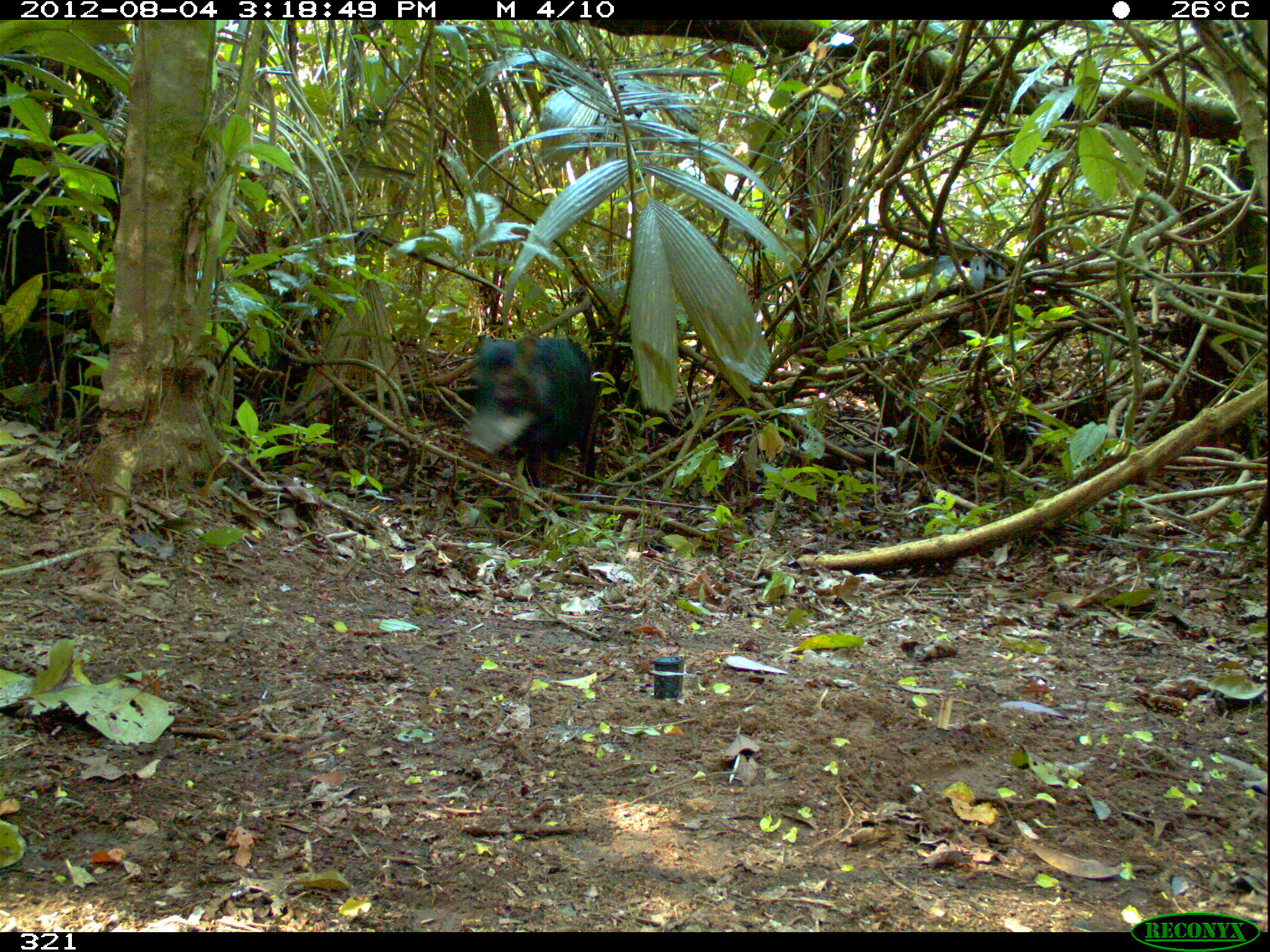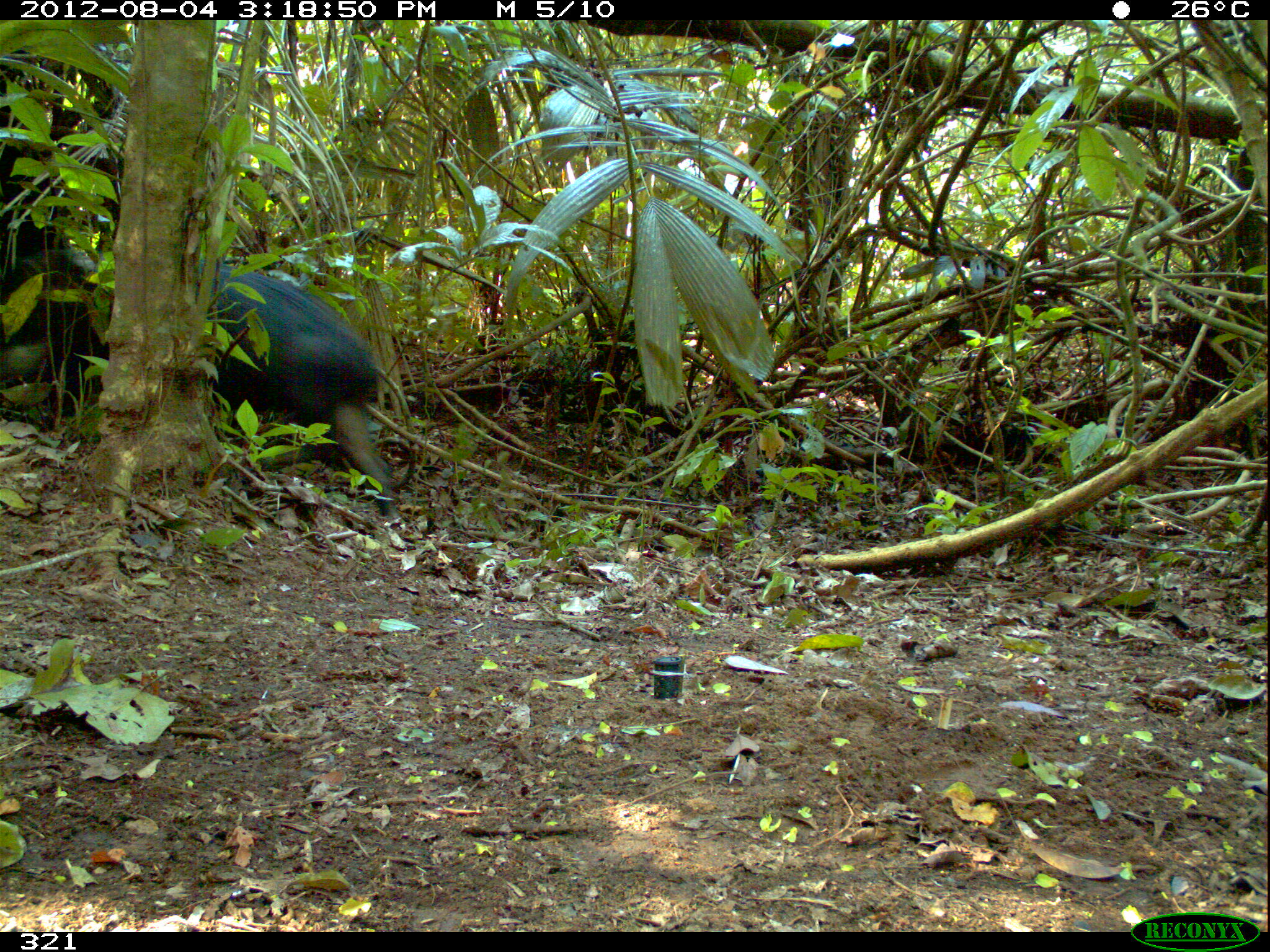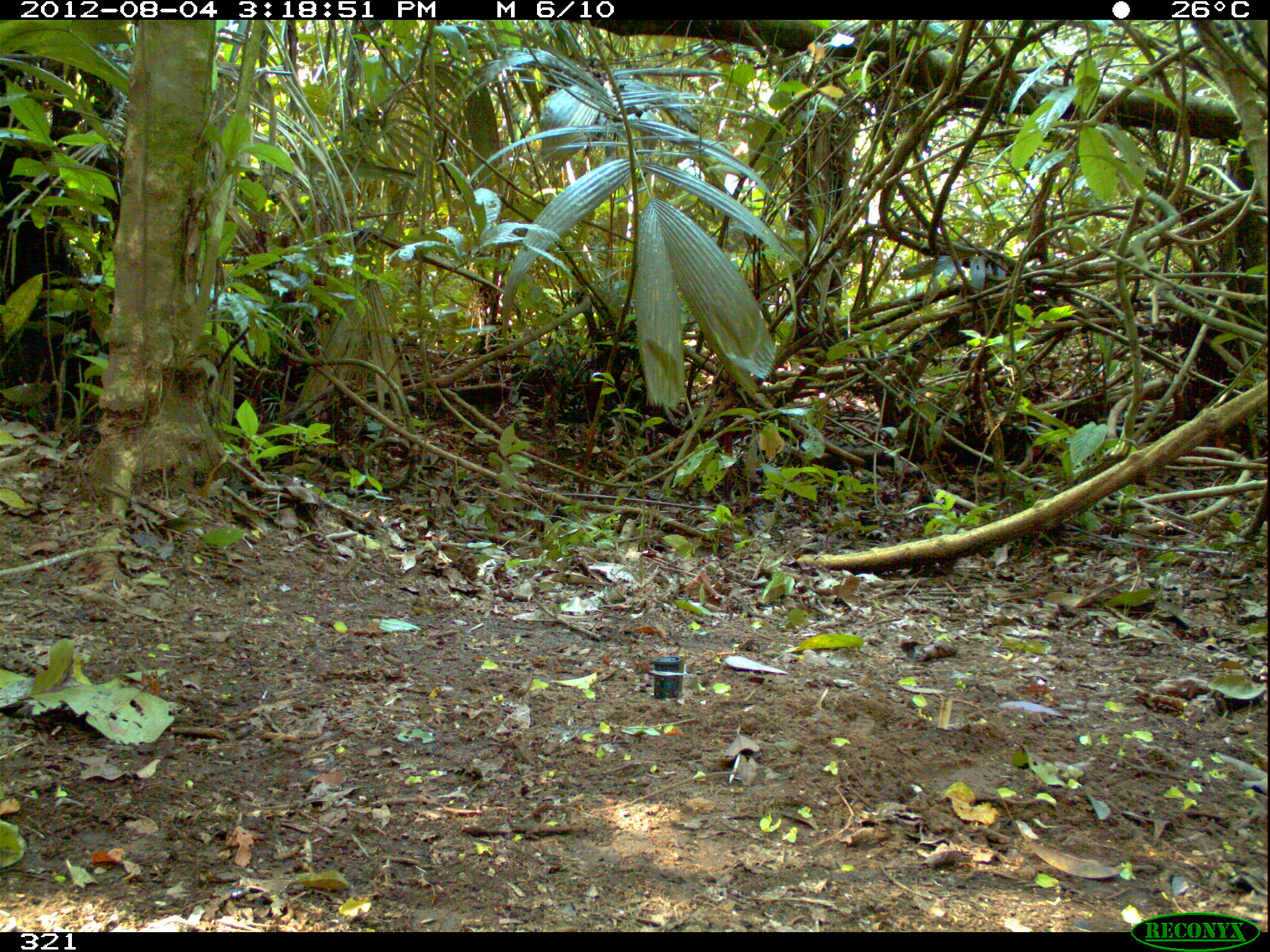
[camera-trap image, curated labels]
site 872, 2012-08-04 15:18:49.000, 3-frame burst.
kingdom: Animalia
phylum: Chordata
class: Mammalia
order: Artiodactyla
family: Tayassuidae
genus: Tayassu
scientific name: Tayassu pecari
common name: white-lipped peccary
Tayassu pecari (white-lipped peccary).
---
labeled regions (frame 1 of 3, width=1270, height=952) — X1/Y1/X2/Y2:
tayassu pecari: 461/333/602/498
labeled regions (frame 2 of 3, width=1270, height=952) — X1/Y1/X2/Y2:
tayassu pecari: 0/246/401/520